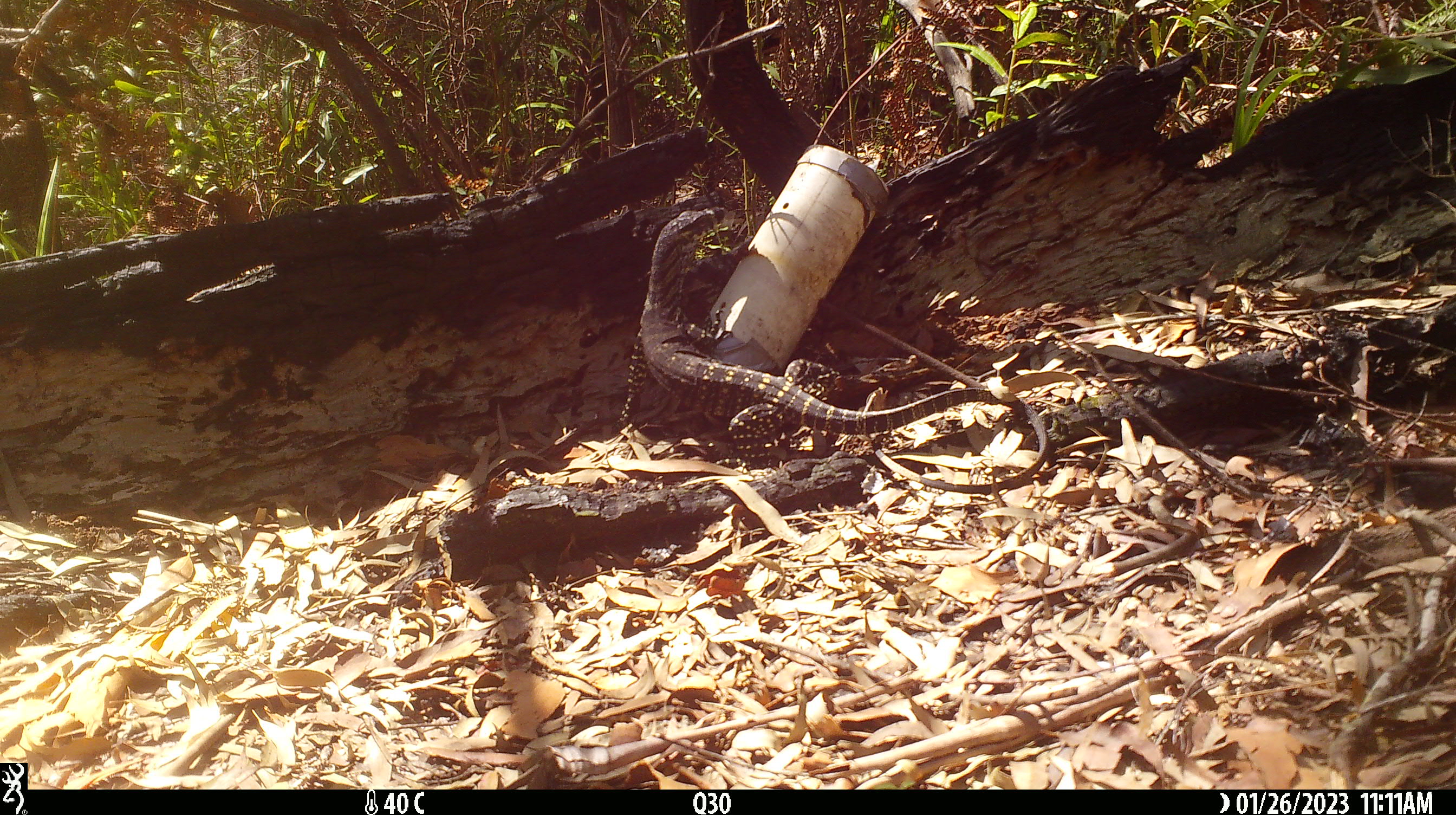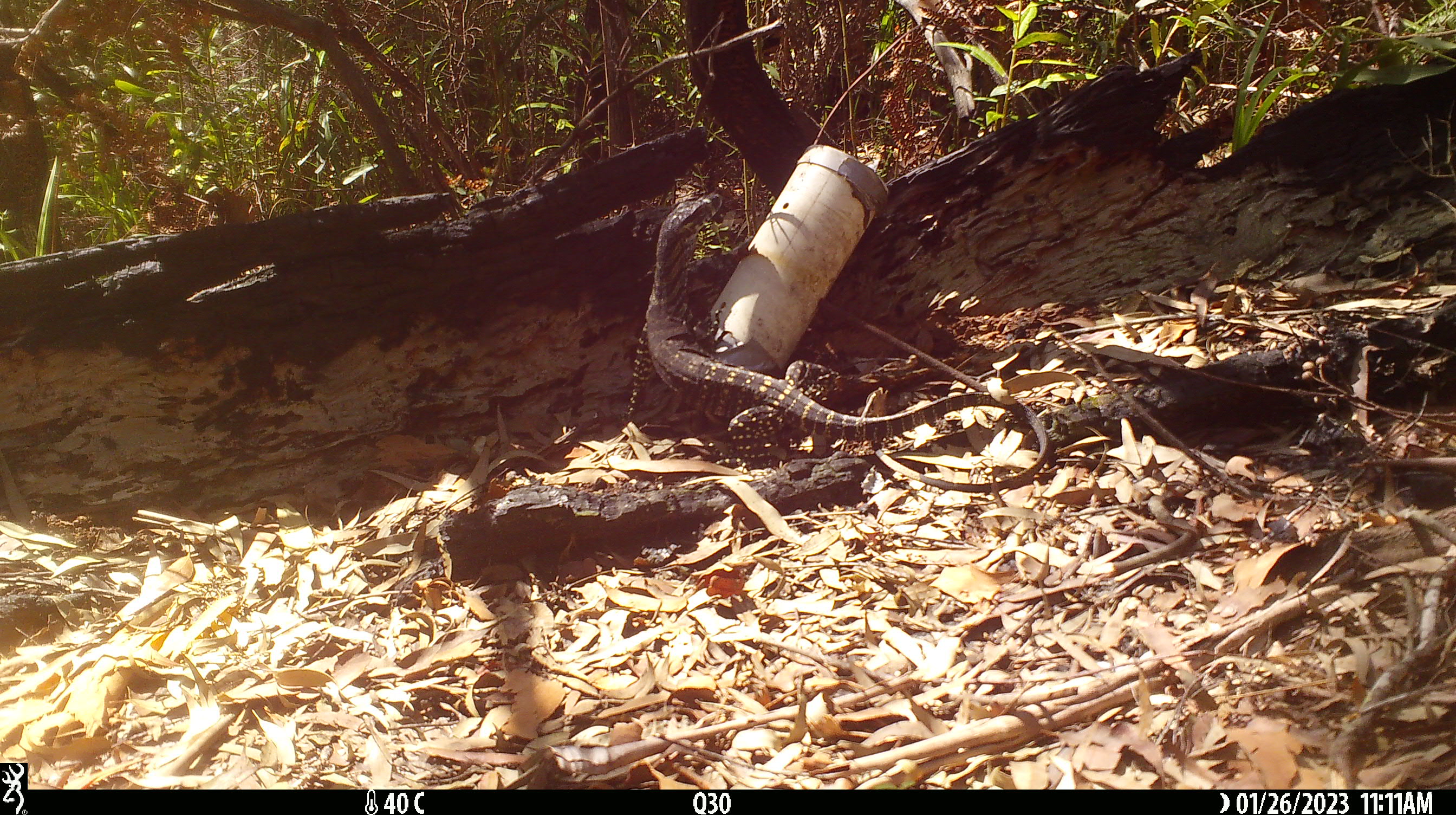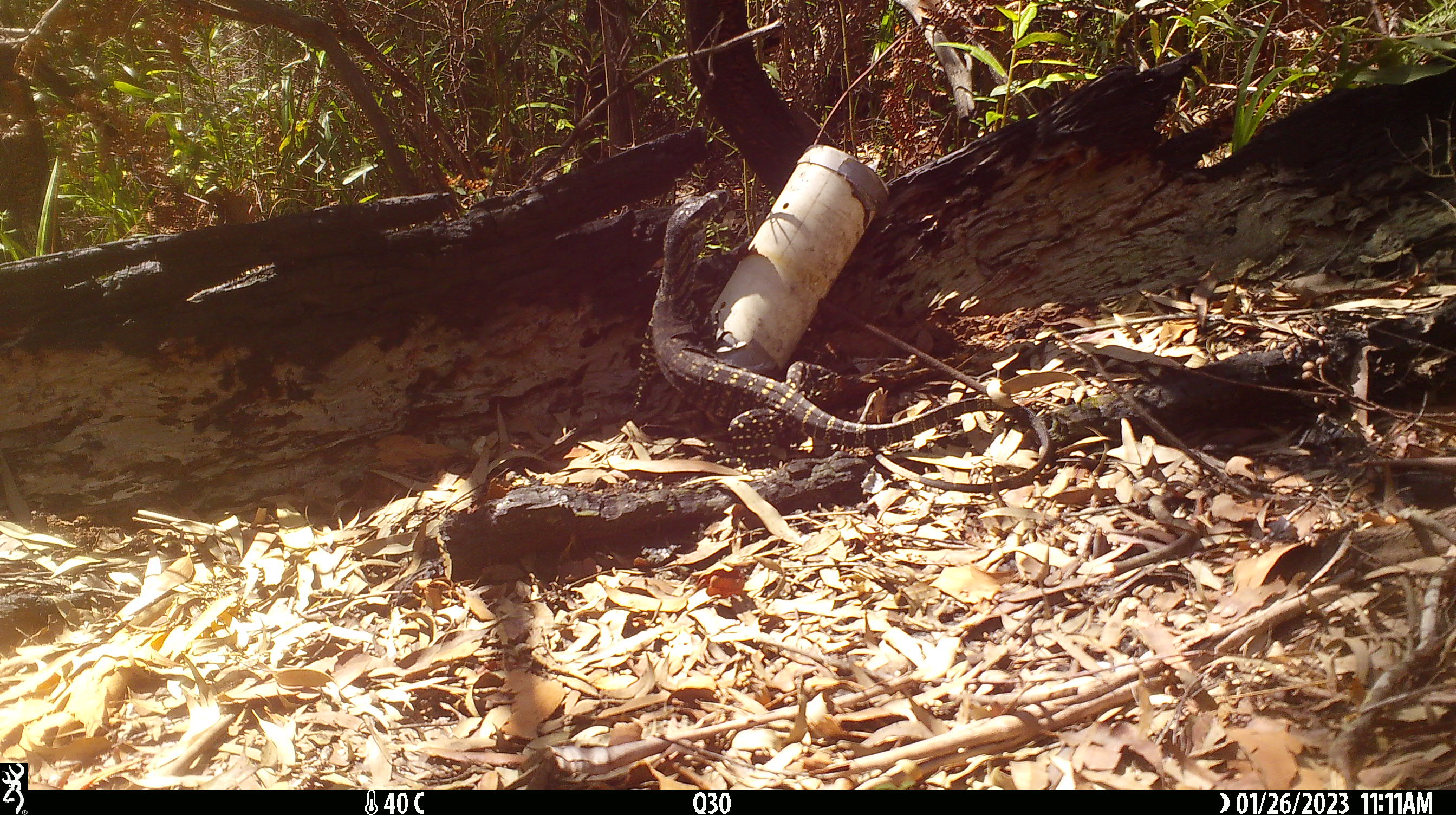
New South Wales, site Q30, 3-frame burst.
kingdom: Animalia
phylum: Chordata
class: Reptilia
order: Squamata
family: Varanidae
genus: Varanus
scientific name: Varanus varius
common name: lace monitor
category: goanna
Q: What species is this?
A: Goanna (lace monitor) (Varanus varius).